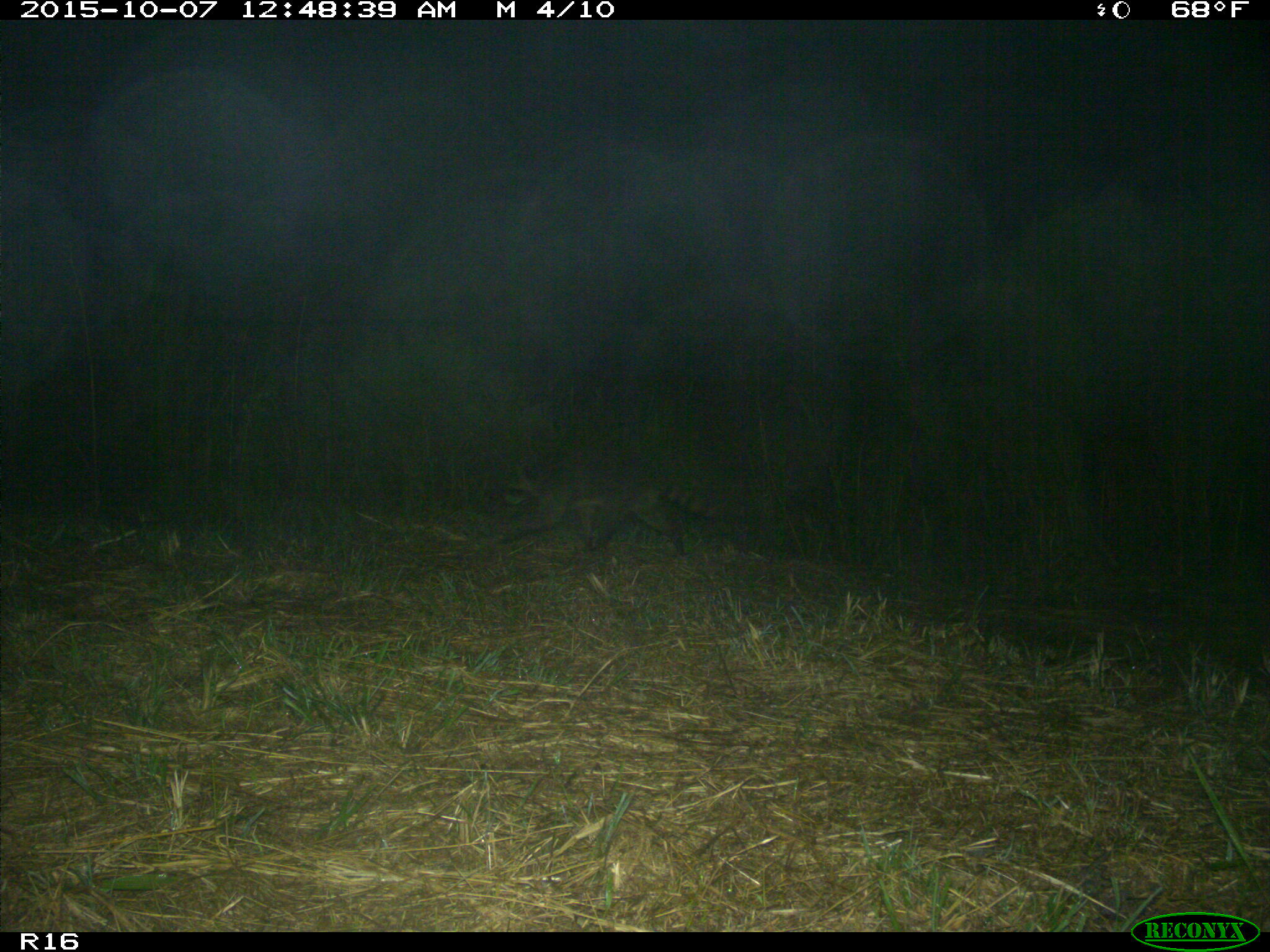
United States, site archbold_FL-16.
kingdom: Animalia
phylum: Chordata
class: Mammalia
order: Carnivora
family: Procyonidae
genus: Procyon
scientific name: Procyon lotor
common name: common raccoon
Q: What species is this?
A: Procyon lotor (common raccoon).